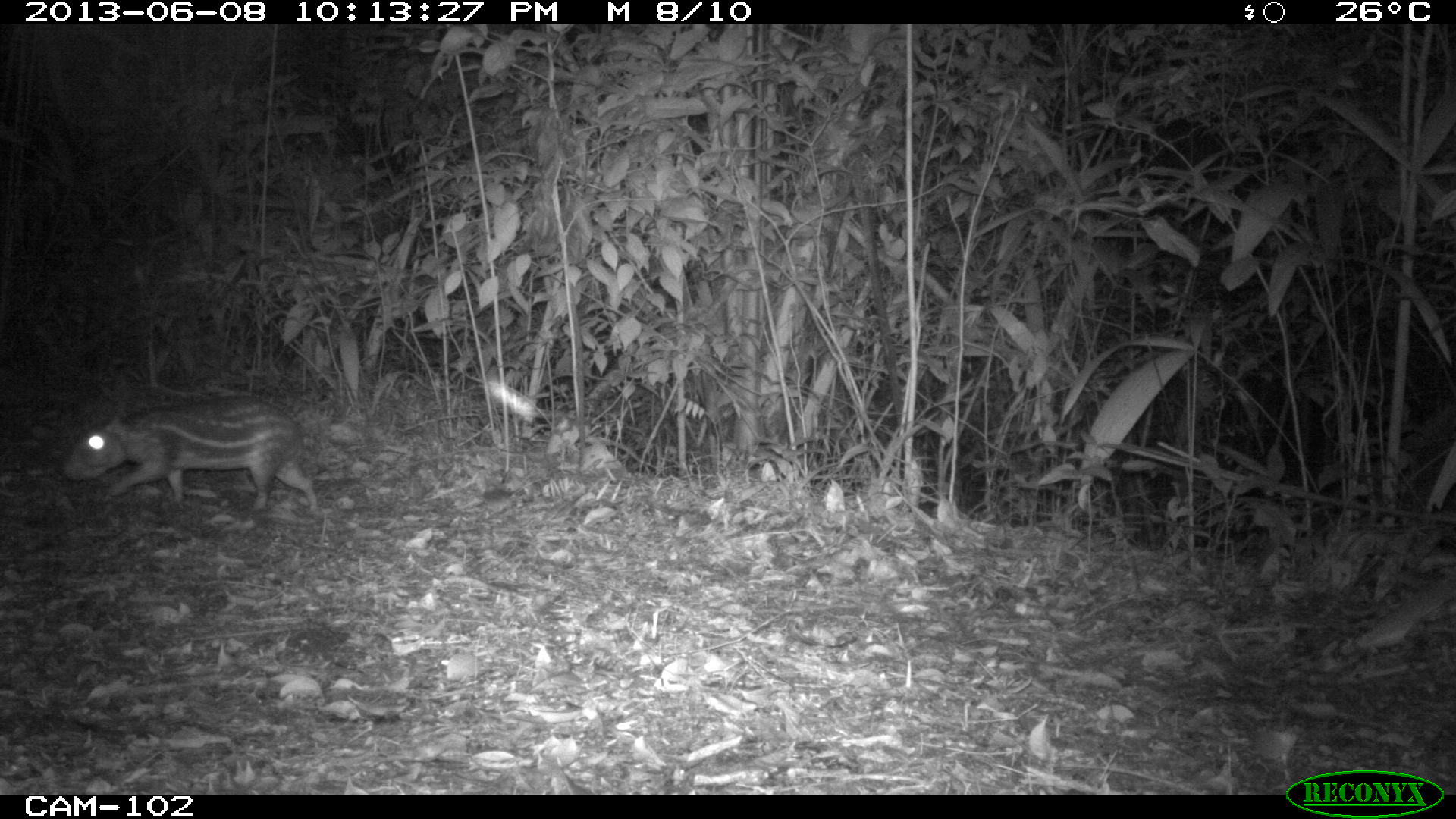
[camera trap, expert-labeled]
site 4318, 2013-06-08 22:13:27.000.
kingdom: Animalia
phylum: Chordata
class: Mammalia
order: Rodentia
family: Cuniculidae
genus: Cuniculus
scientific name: Cuniculus paca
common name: lowland paca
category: agouti paca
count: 1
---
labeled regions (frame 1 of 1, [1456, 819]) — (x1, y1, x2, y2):
agouti paca: (64, 396, 318, 514)